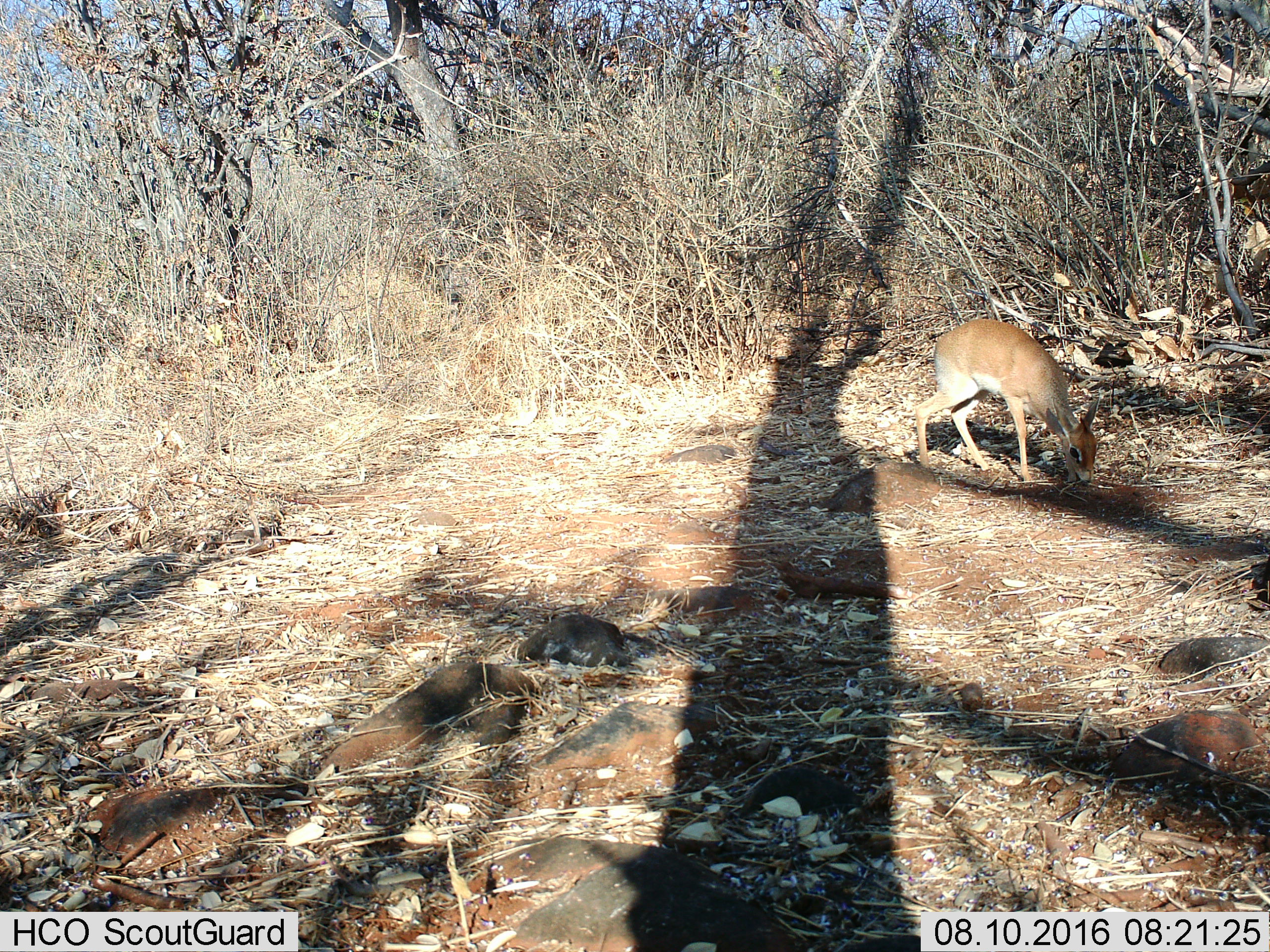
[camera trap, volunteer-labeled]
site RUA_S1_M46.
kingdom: Animalia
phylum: Chordata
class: Mammalia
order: Artiodactyla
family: Bovidae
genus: Madoqua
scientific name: Madoqua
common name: dik-dik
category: dikdik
Dikdik (dik-dik) (Madoqua), count 1. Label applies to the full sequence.